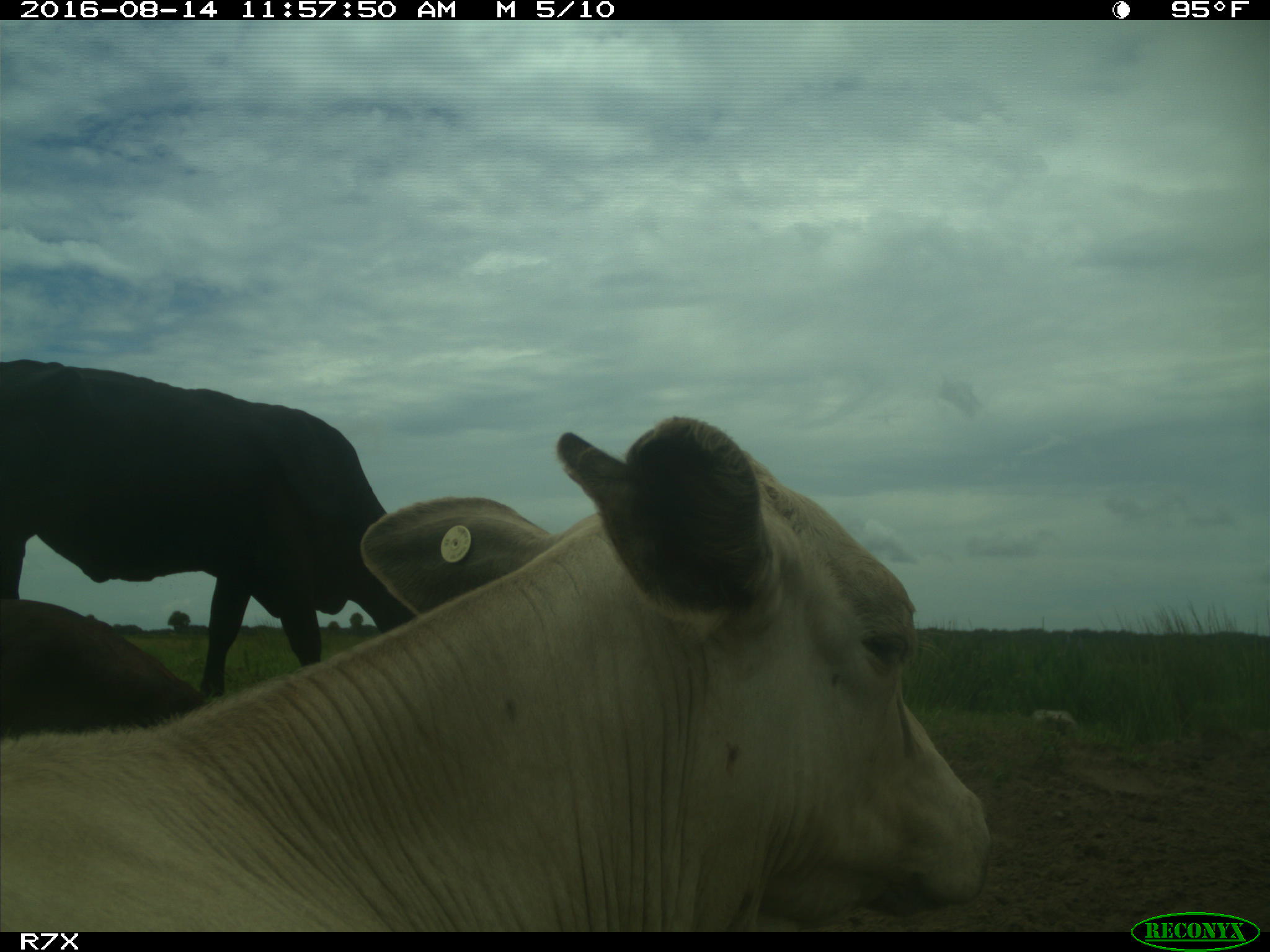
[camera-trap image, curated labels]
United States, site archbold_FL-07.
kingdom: Animalia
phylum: Chordata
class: Mammalia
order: Artiodactyla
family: Bovidae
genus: Bos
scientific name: Bos taurus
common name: domestic cow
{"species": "Bos taurus (domestic cow)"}